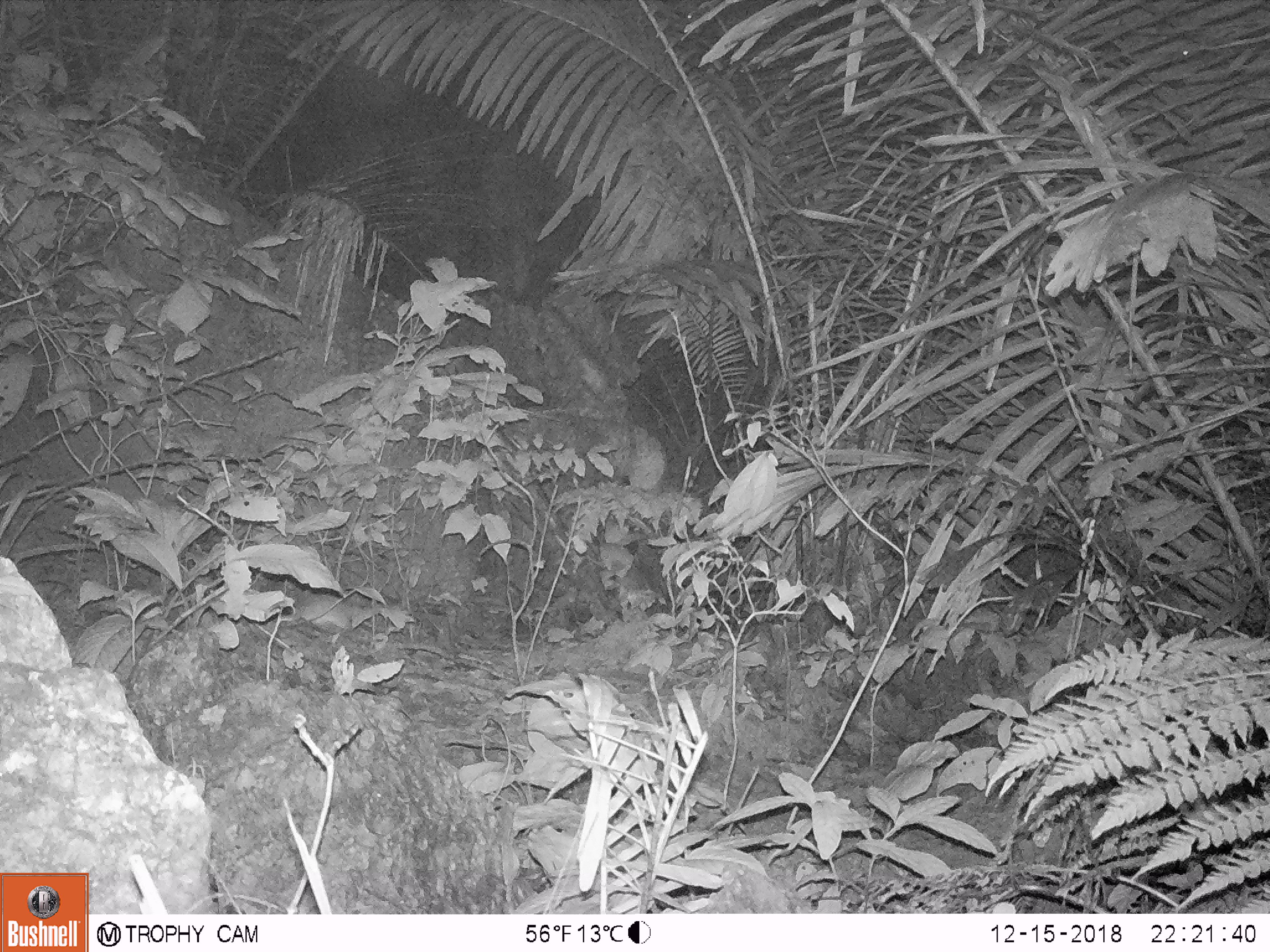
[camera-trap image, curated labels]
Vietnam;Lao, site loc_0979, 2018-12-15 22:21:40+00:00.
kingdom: Animalia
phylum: Chordata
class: Mammalia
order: Rodentia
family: Muridae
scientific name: Muridae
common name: old-world mice and rats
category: unidentified murid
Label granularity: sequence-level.